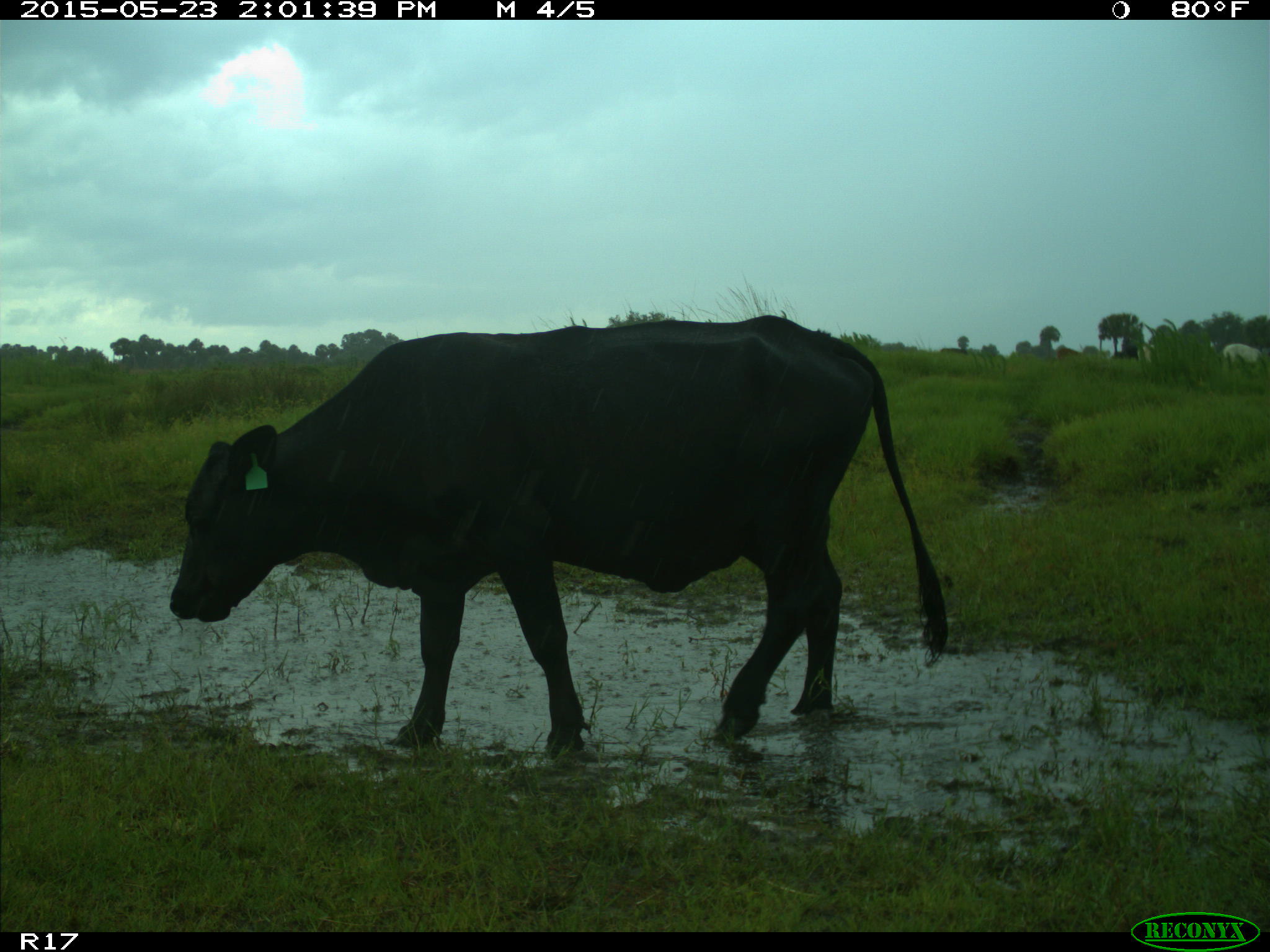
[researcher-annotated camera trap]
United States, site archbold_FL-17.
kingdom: Animalia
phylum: Chordata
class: Mammalia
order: Artiodactyla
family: Bovidae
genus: Bos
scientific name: Bos taurus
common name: domestic cow